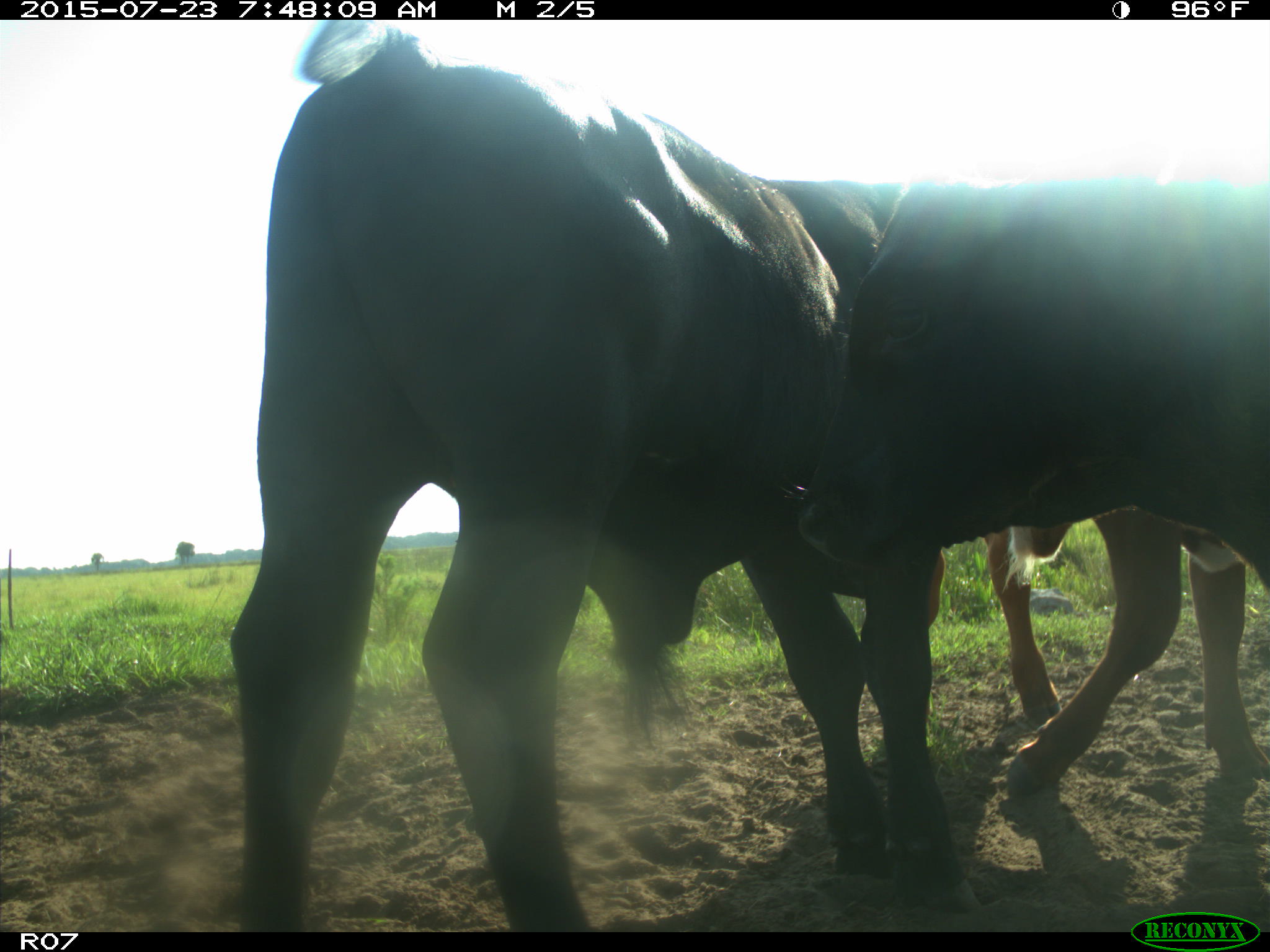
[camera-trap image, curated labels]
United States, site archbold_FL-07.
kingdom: Animalia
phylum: Chordata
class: Mammalia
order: Artiodactyla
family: Bovidae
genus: Bos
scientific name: Bos taurus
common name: domestic cow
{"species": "Bos taurus (domestic cow)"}